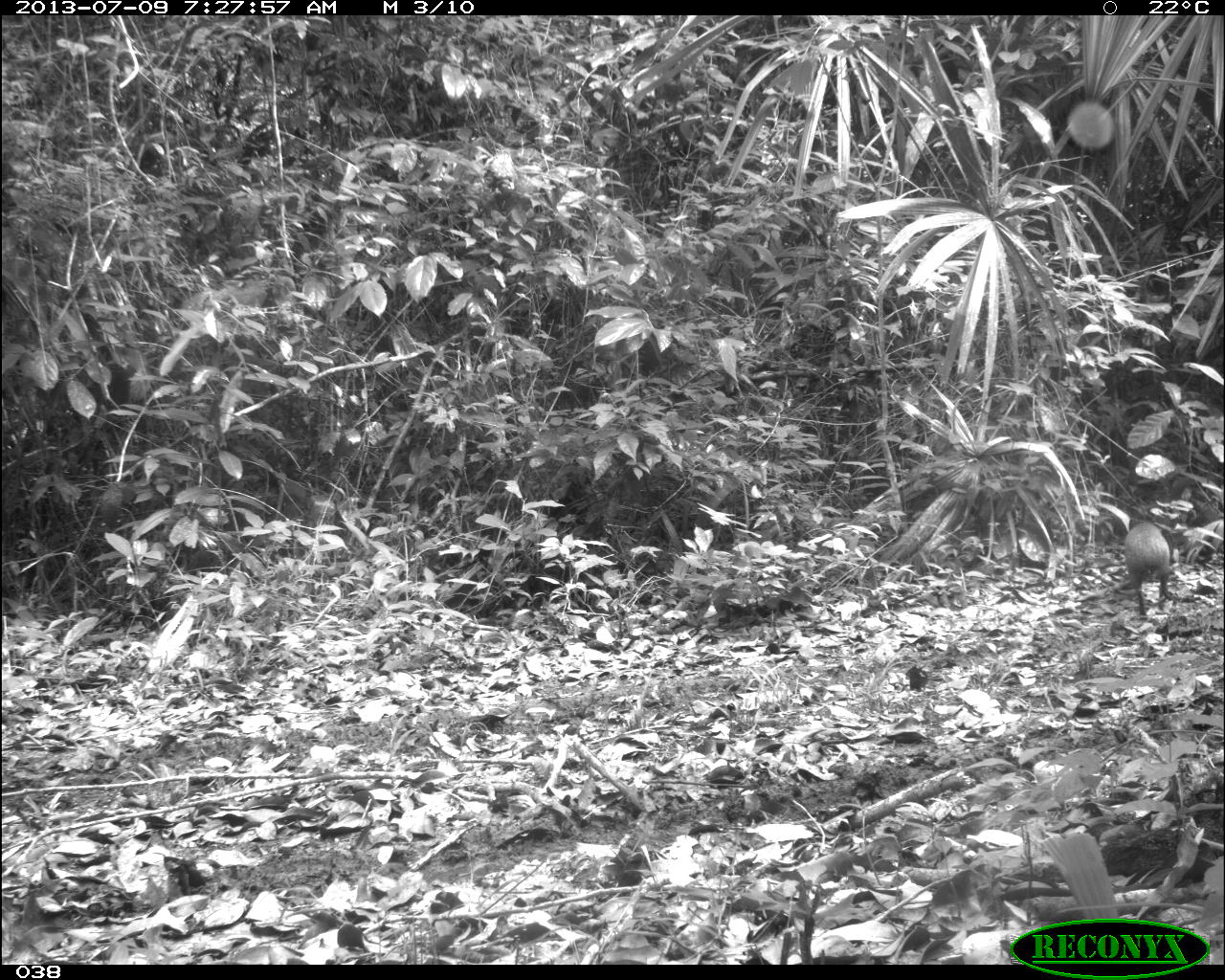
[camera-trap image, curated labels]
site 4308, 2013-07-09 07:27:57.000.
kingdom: Animalia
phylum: Chordata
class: Mammalia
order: Rodentia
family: Dasyproctidae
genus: Dasyprocta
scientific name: Dasyprocta punctata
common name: central american agouti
Dasyprocta punctata (central american agouti), count 1.